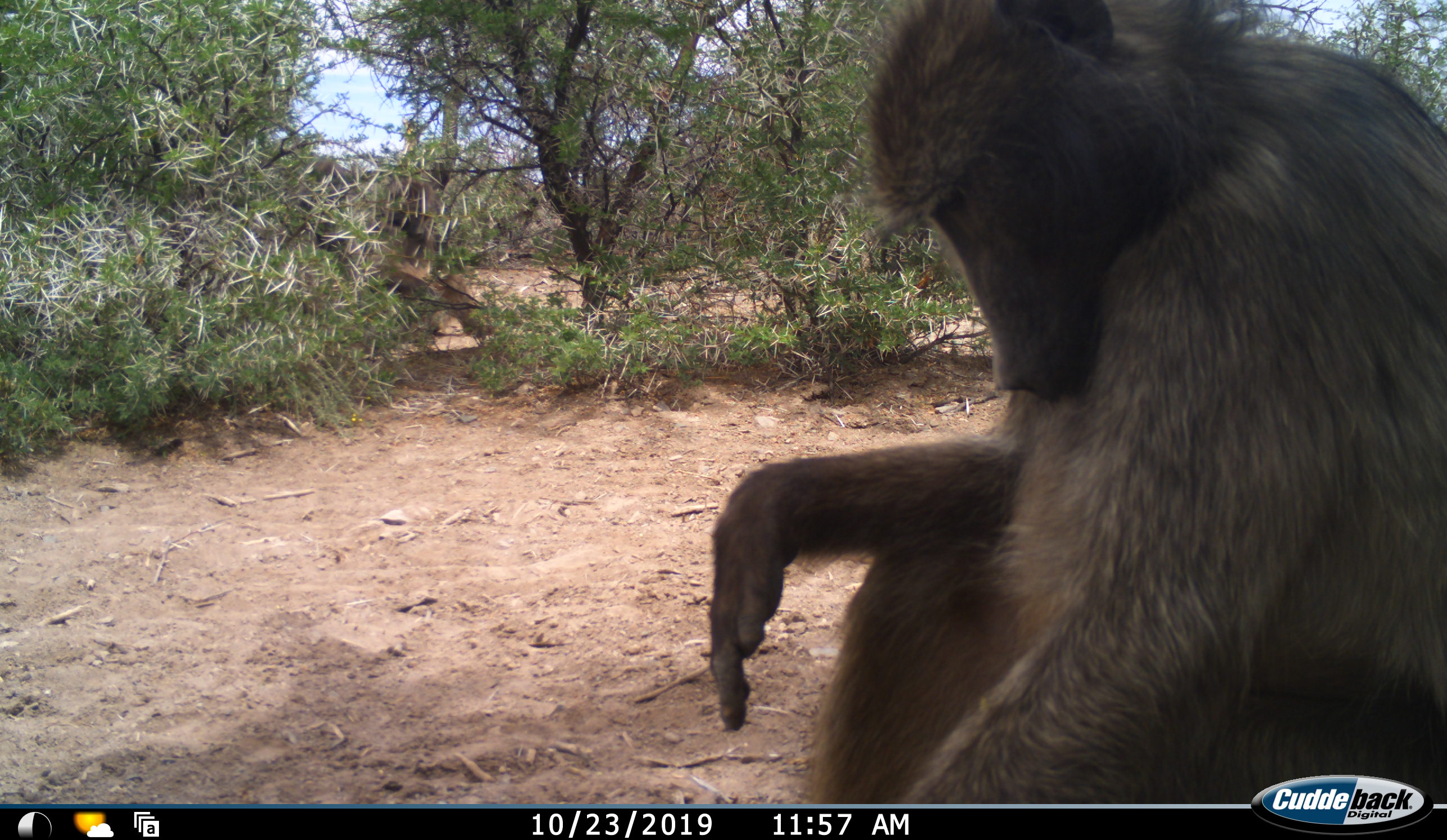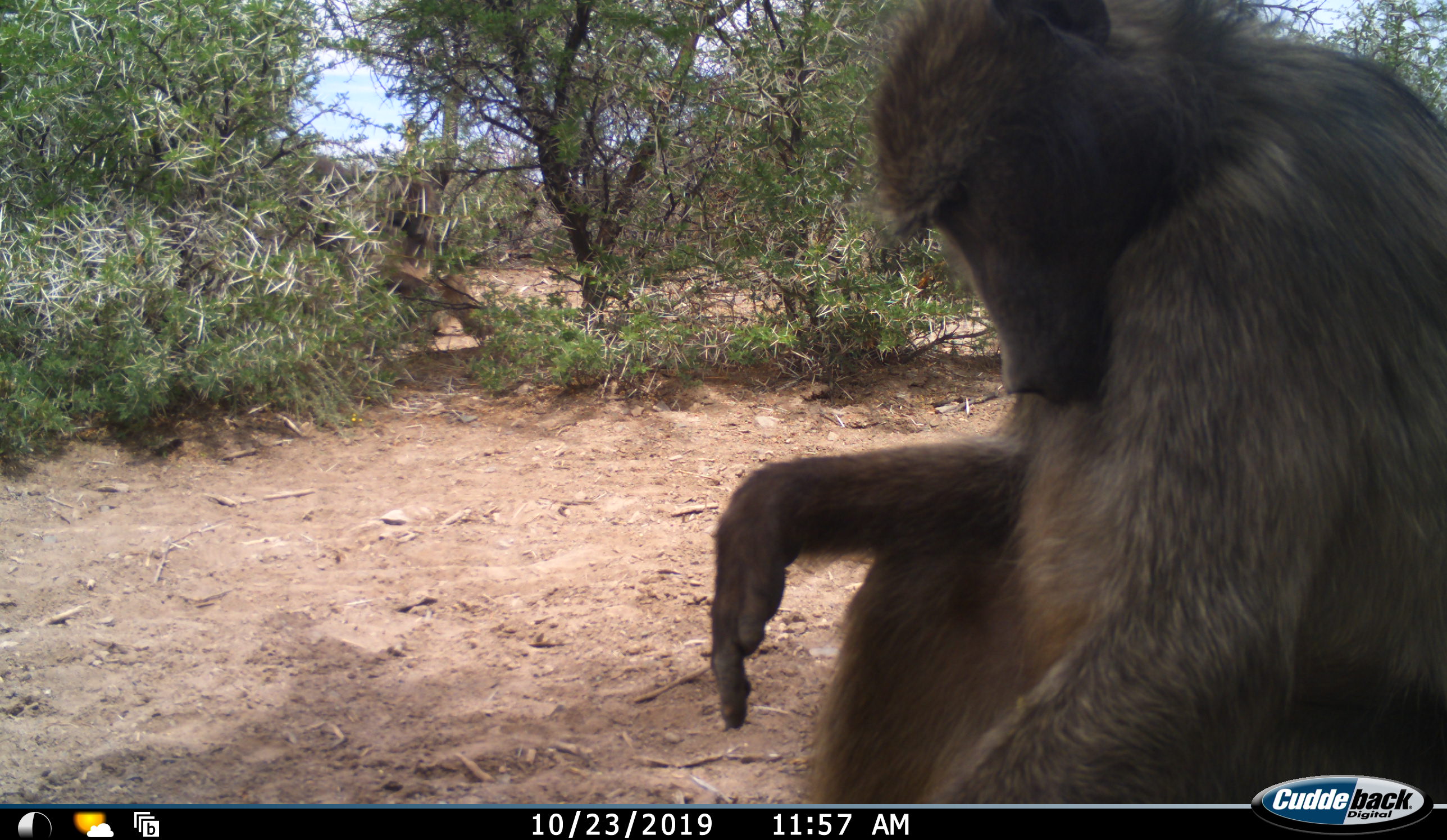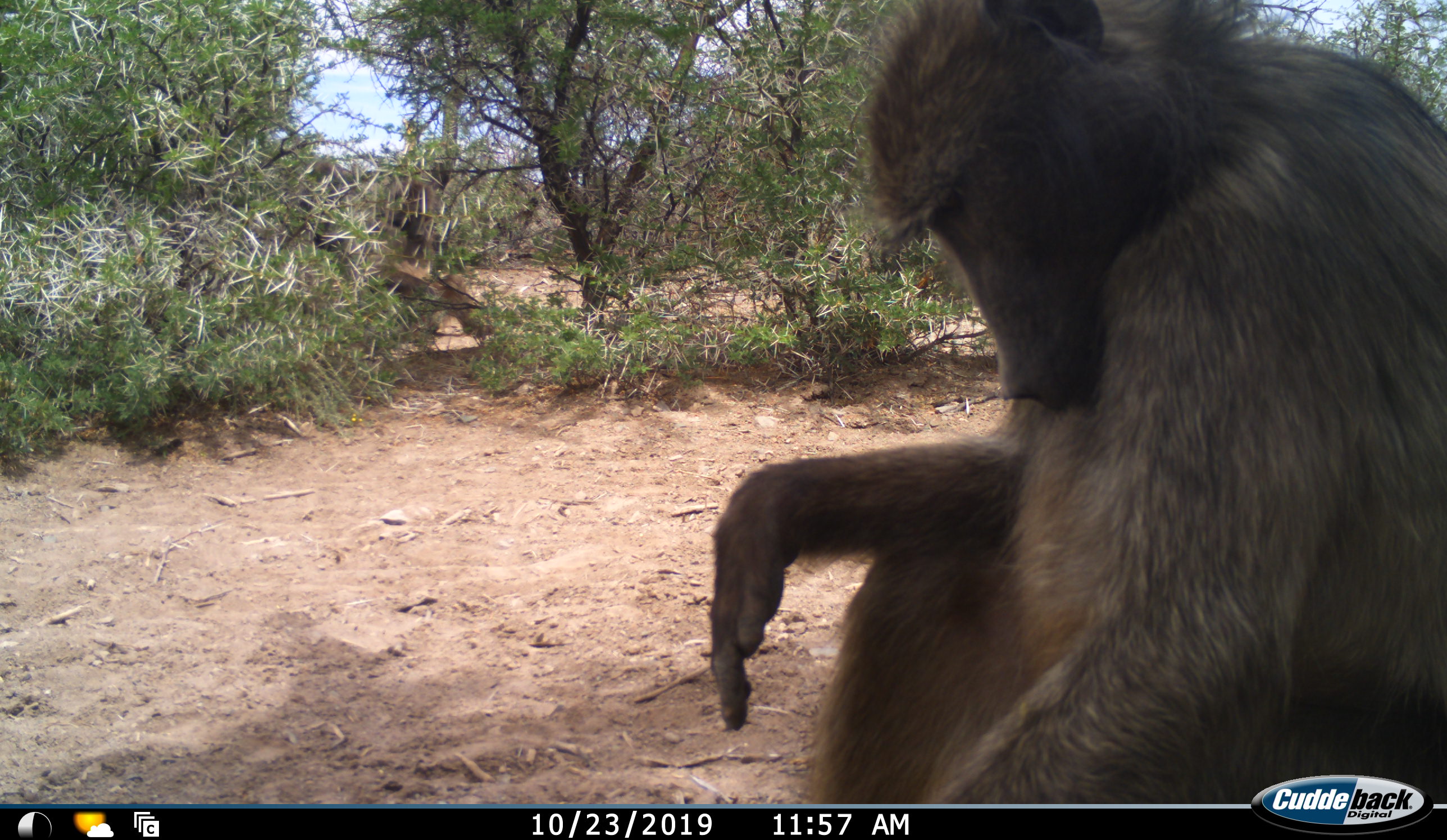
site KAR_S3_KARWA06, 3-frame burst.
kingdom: Animalia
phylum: Chordata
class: Mammalia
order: Primates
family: Cercopithecidae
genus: Papio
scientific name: Papio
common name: baboon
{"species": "baboon (Papio)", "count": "1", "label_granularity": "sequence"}